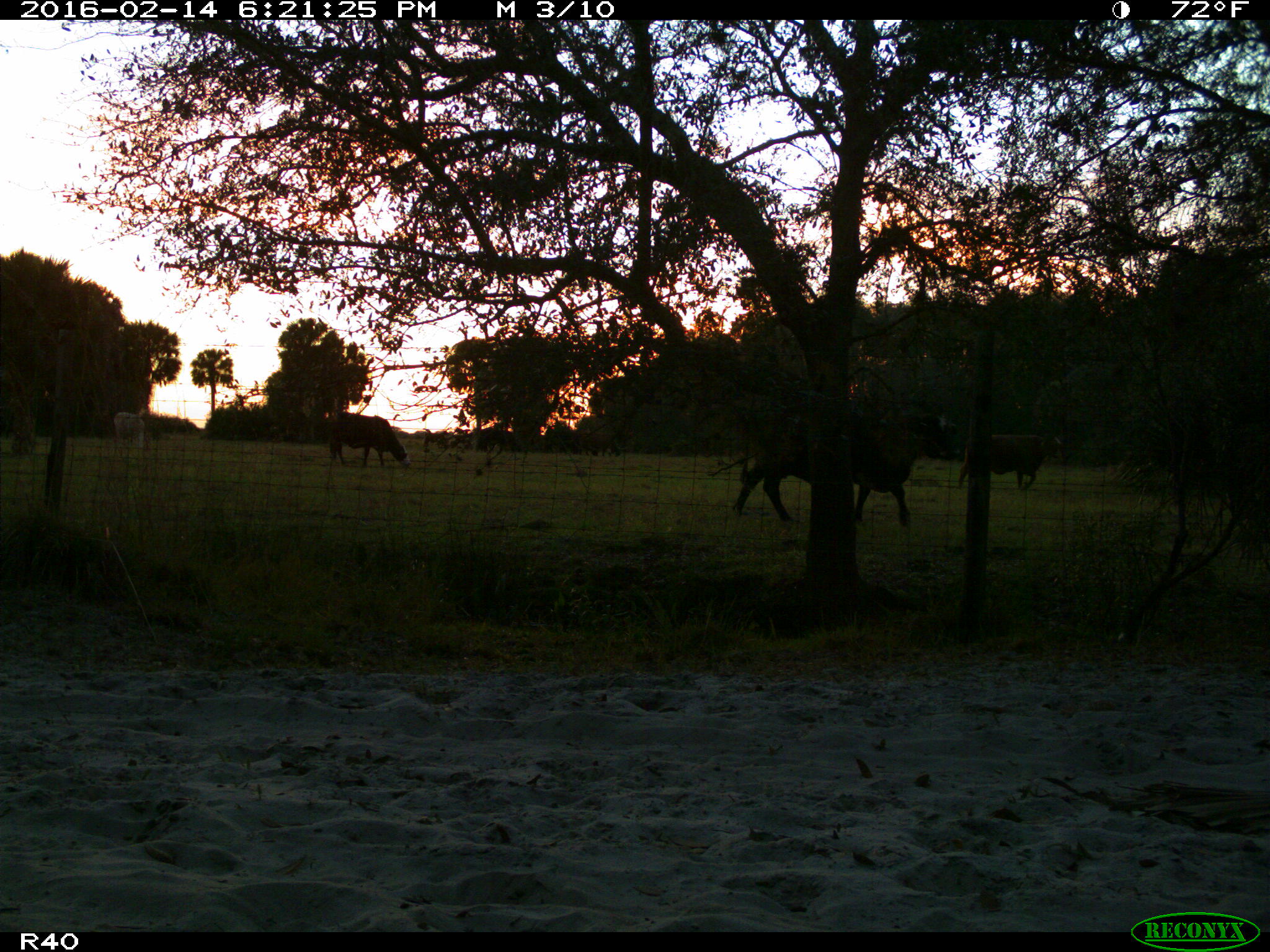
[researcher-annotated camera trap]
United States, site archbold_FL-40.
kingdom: Animalia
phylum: Chordata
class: Mammalia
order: Artiodactyla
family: Bovidae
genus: Bos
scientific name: Bos taurus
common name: domestic cow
Bos taurus (domestic cow).